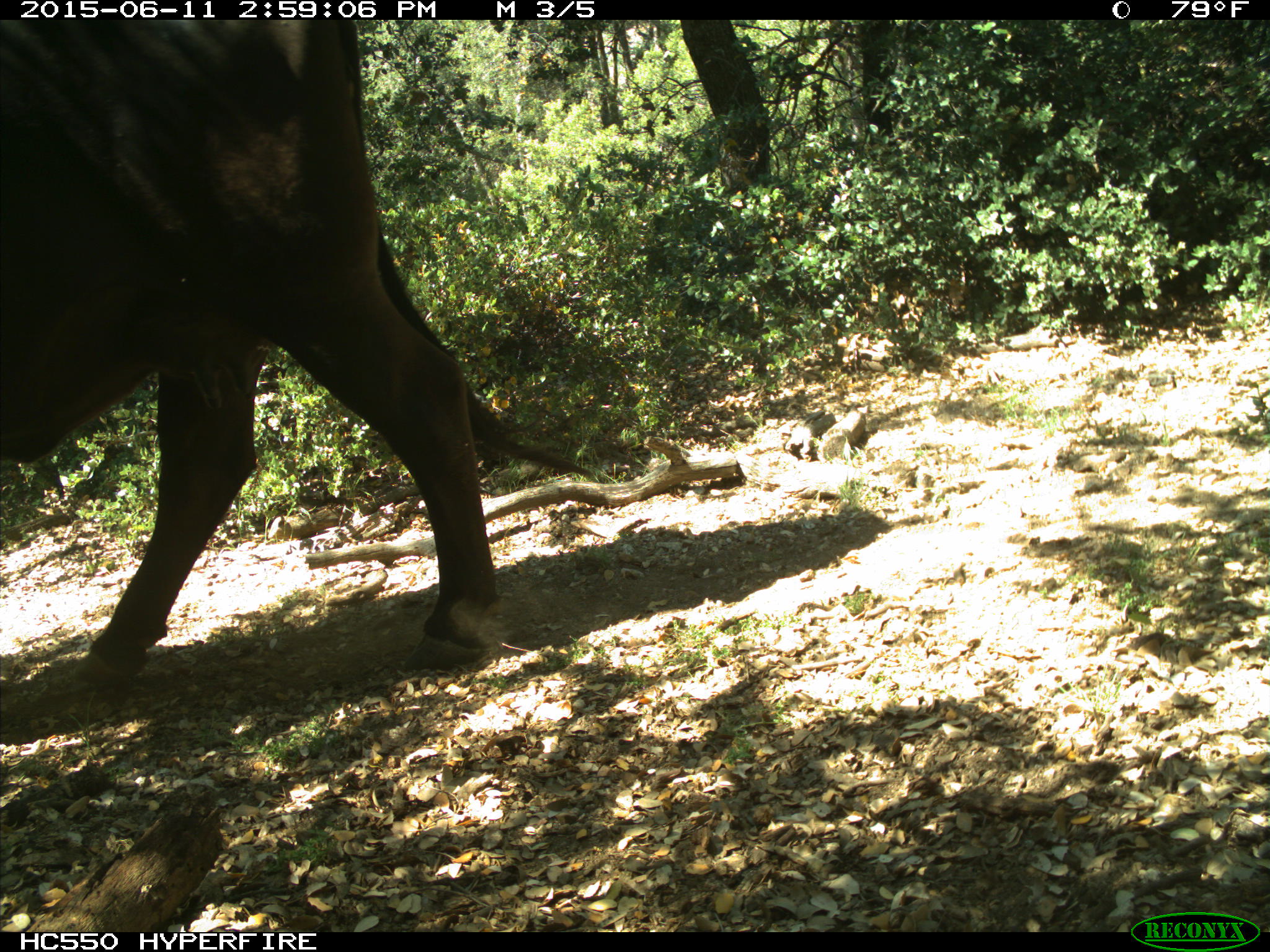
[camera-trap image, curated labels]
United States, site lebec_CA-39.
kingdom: Animalia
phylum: Chordata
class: Mammalia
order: Artiodactyla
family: Bovidae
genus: Bos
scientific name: Bos taurus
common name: domestic cow